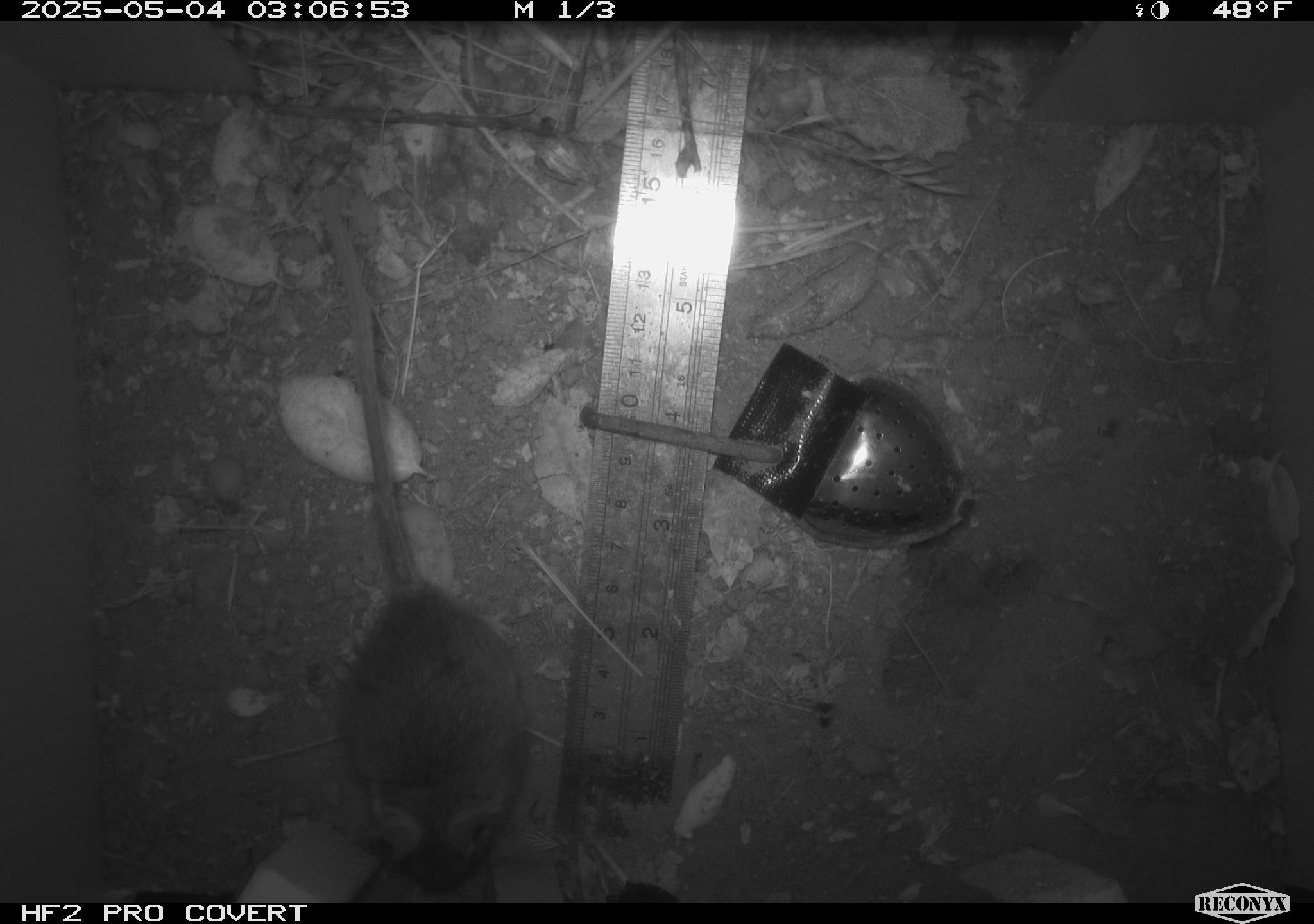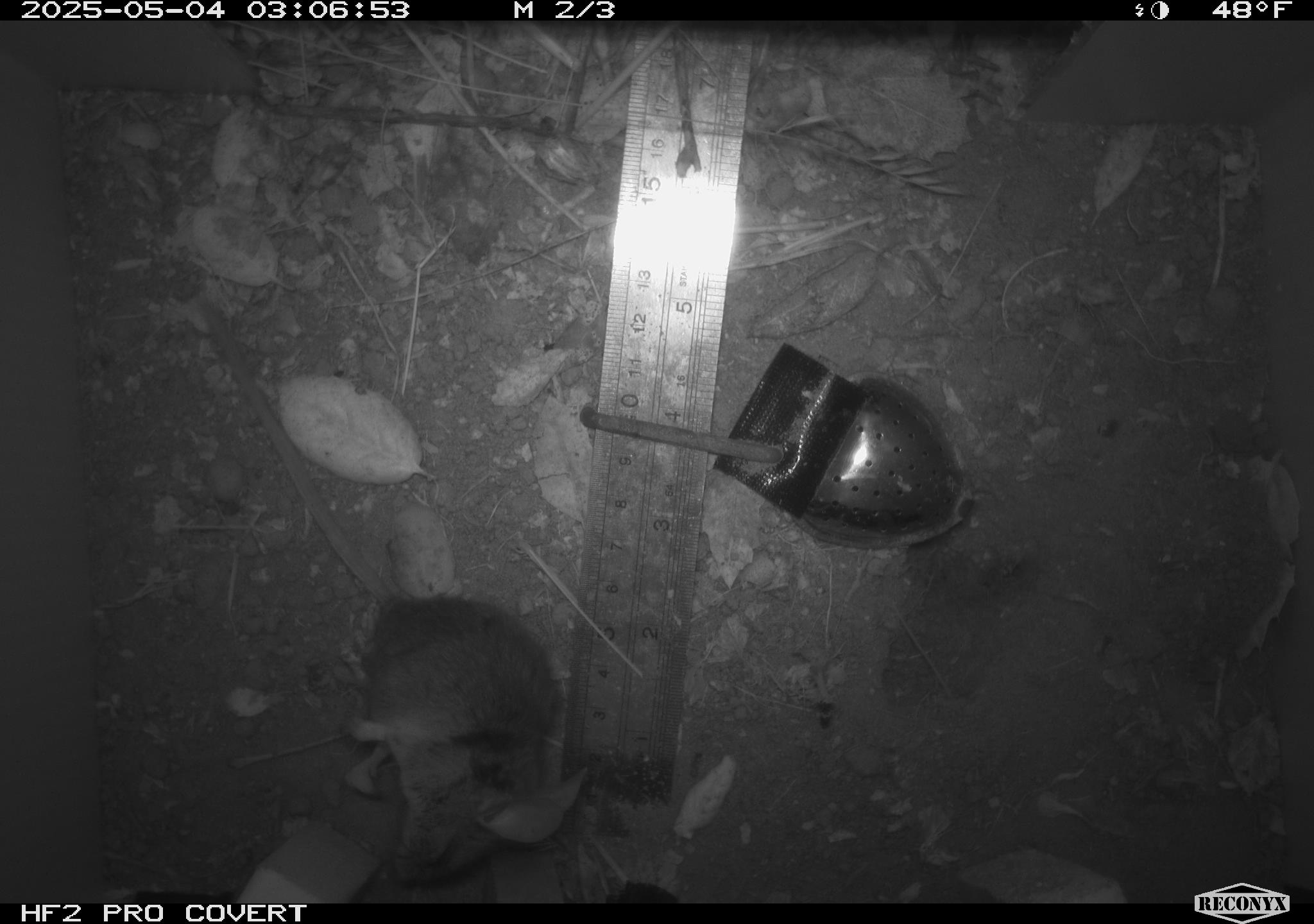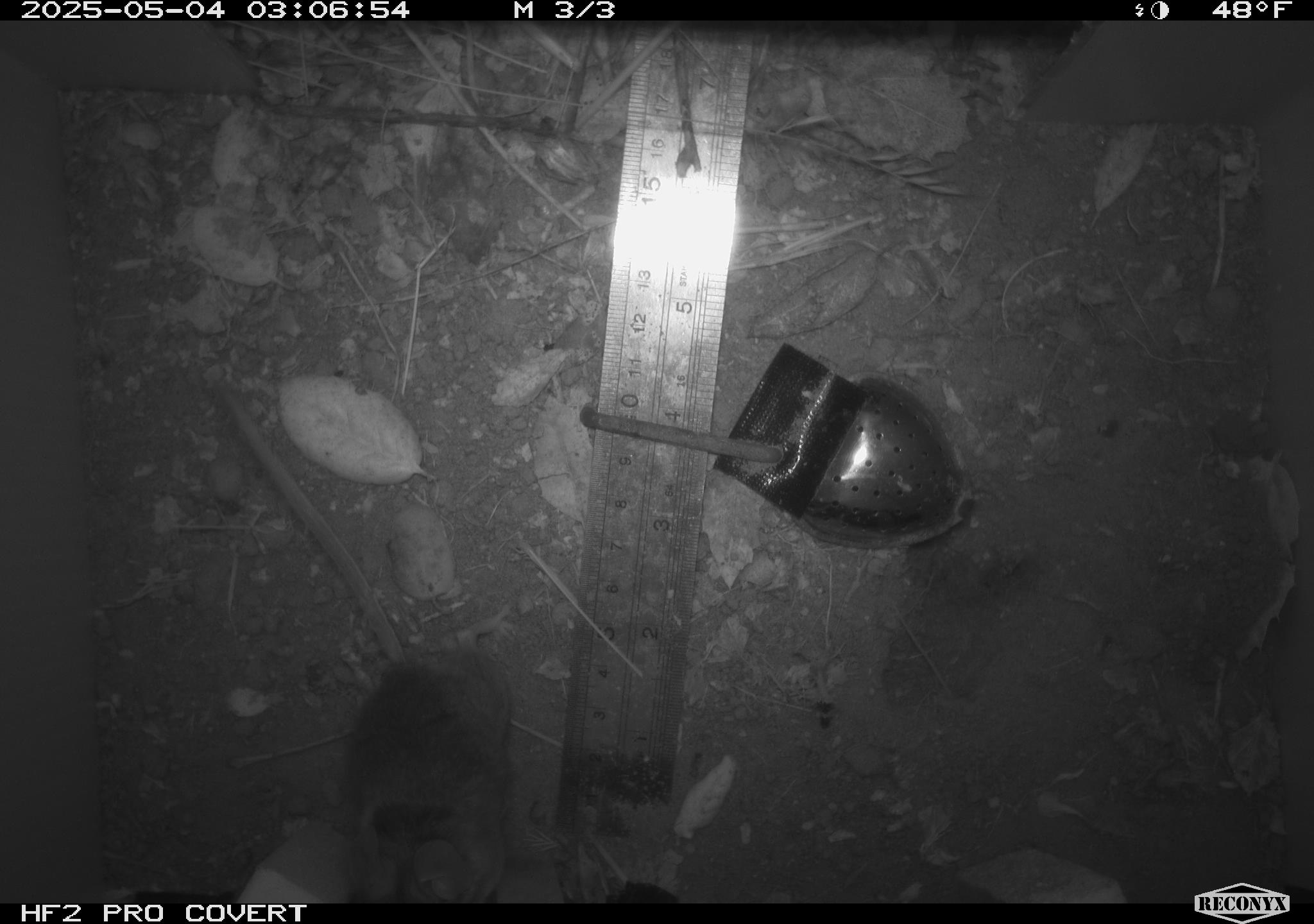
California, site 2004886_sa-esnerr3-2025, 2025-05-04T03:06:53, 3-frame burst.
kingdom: Animalia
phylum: Chordata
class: Mammalia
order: Rodentia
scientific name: Rodentia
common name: rodent